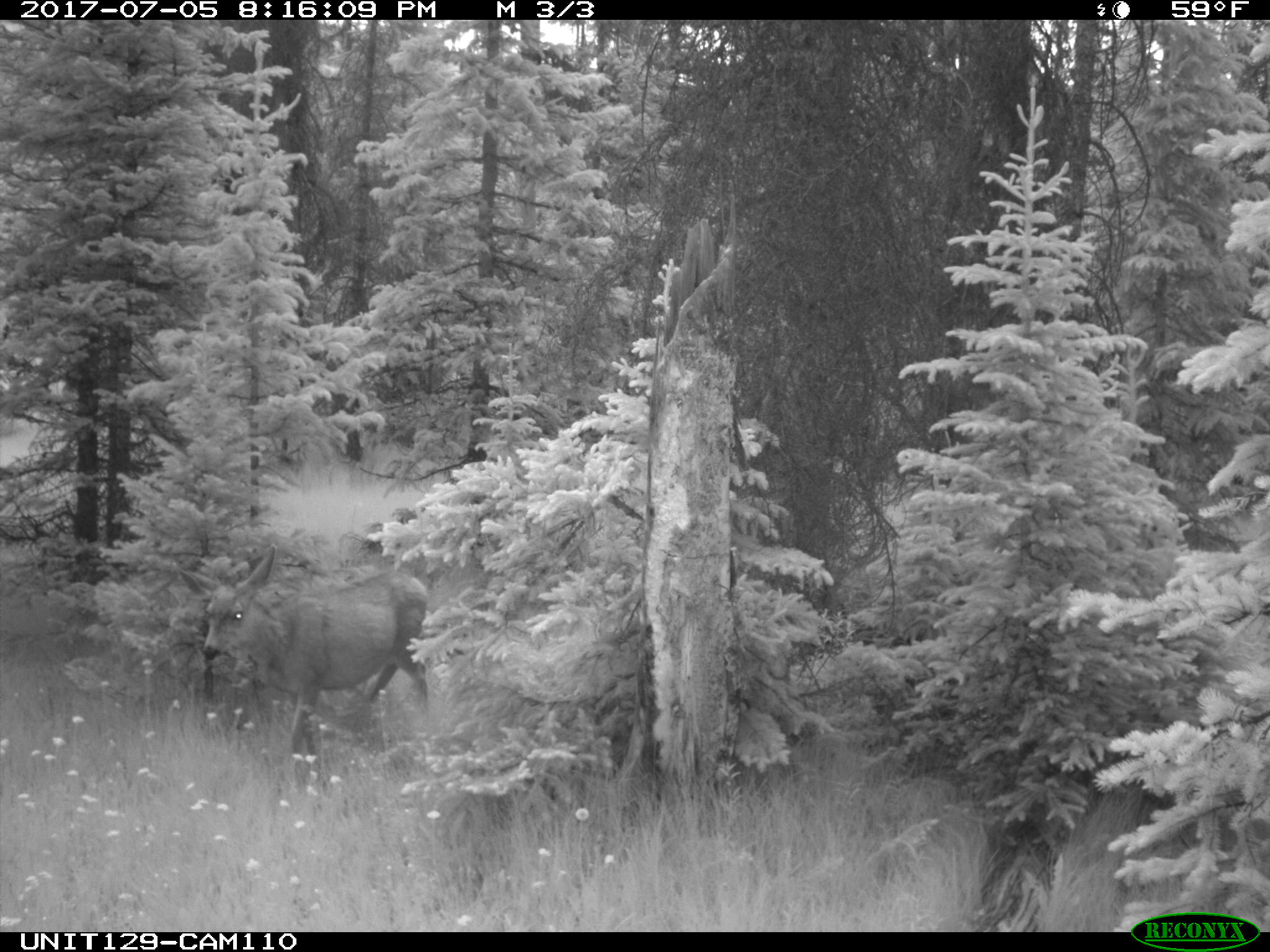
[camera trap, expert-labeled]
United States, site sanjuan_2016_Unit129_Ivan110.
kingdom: Animalia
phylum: Chordata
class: Mammalia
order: Artiodactyla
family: Cervidae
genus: Odocoileus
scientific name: Odocoileus hemionus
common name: mule deer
Odocoileus hemionus (mule deer).